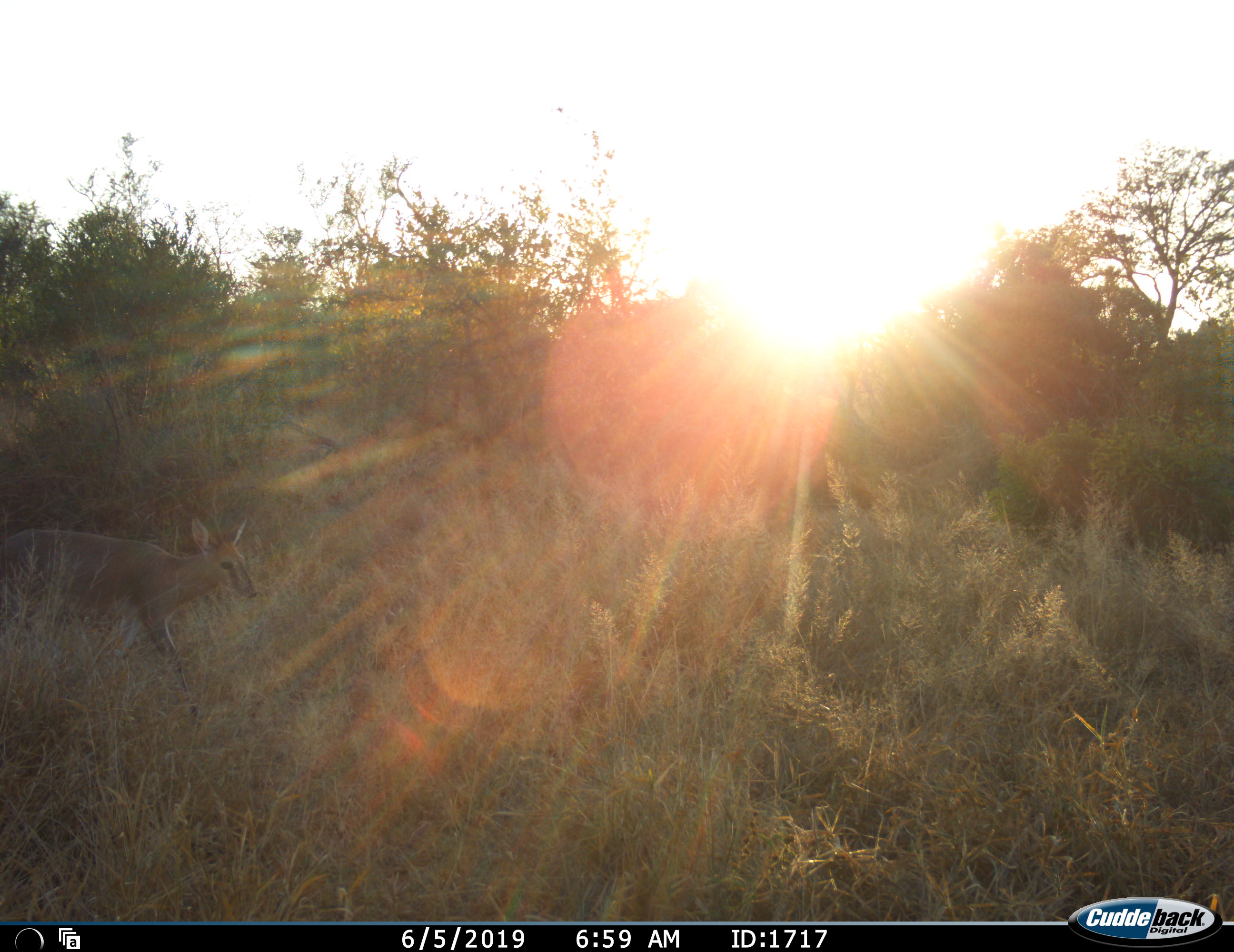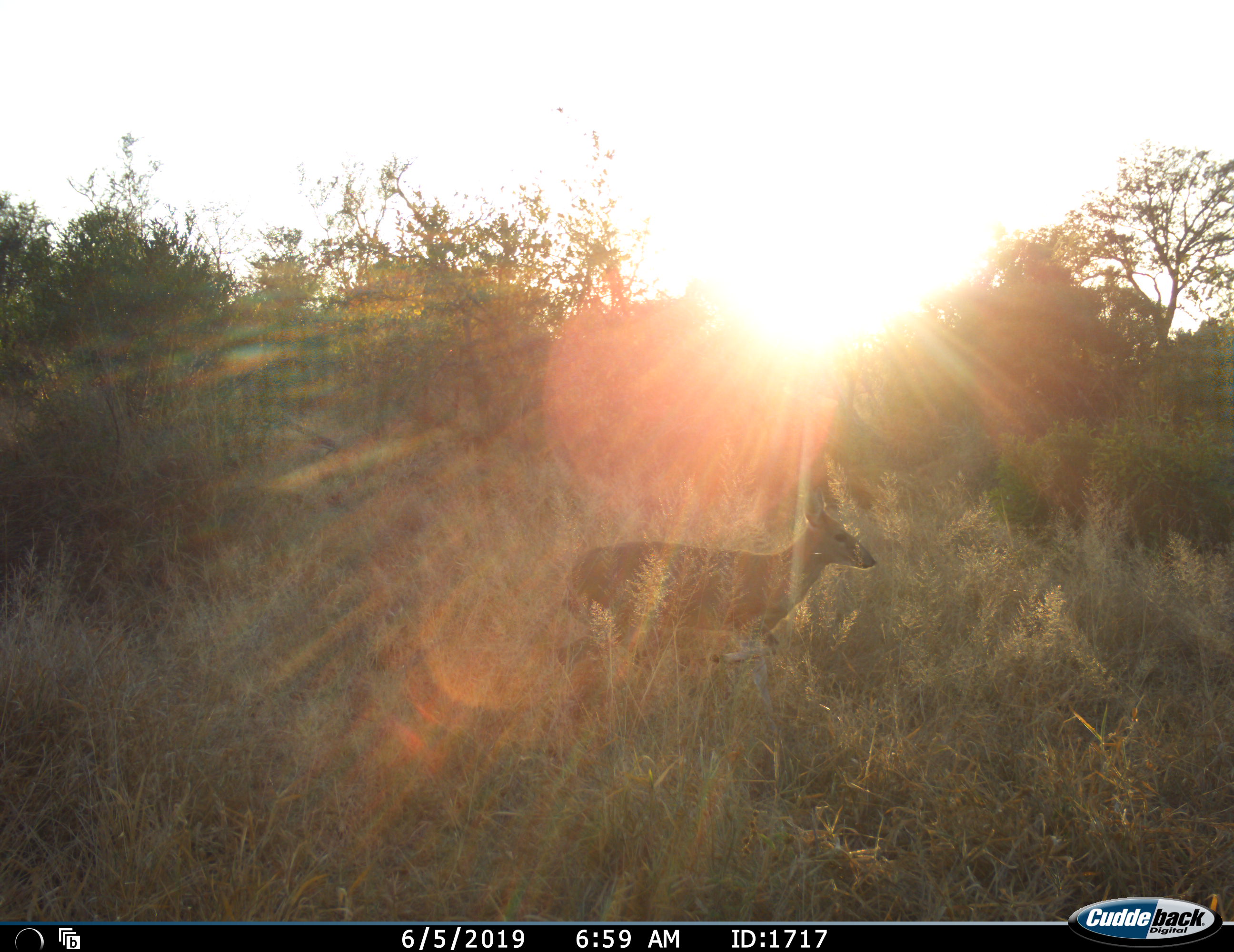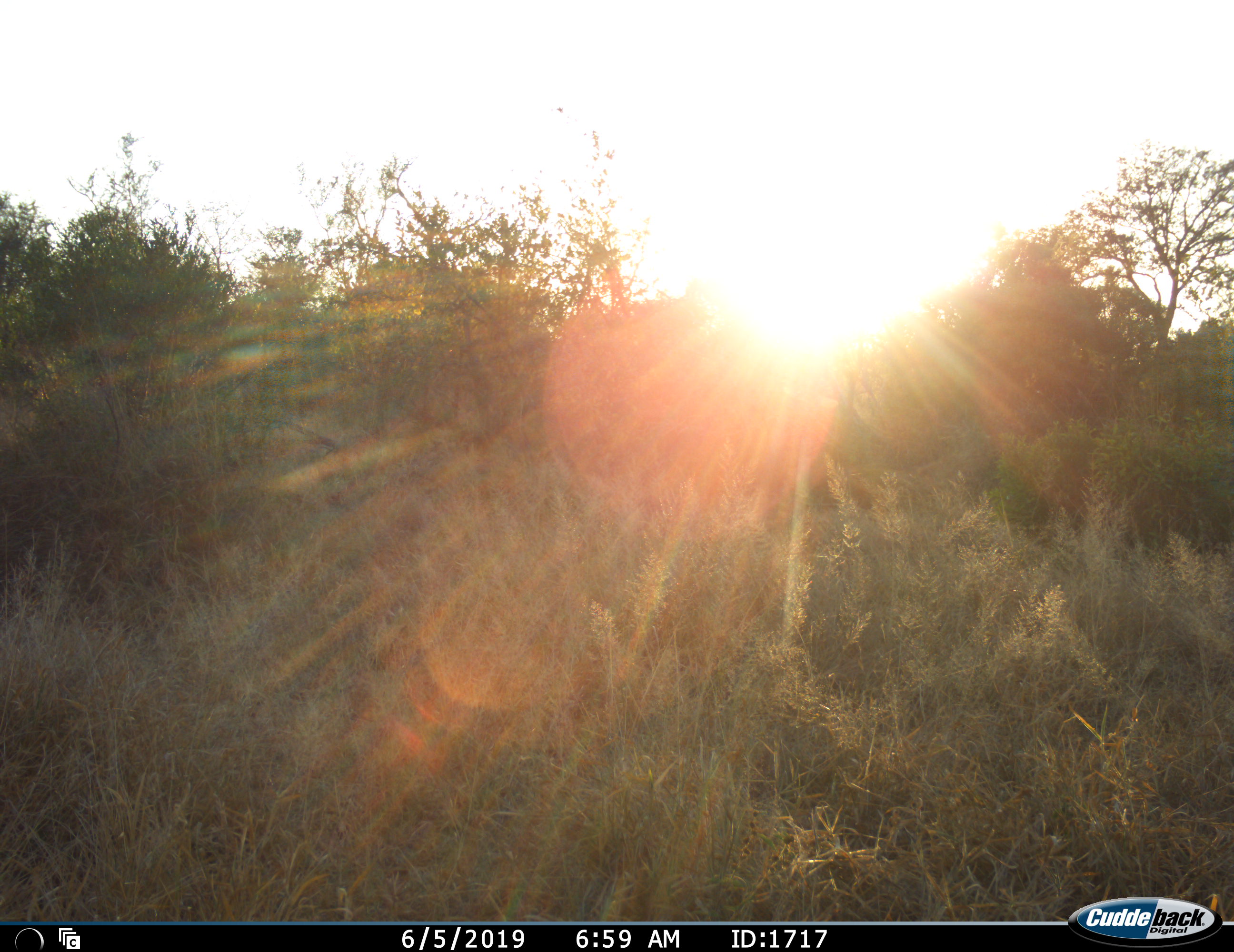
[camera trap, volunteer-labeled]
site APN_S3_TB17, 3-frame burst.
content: unidentified animal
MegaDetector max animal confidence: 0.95